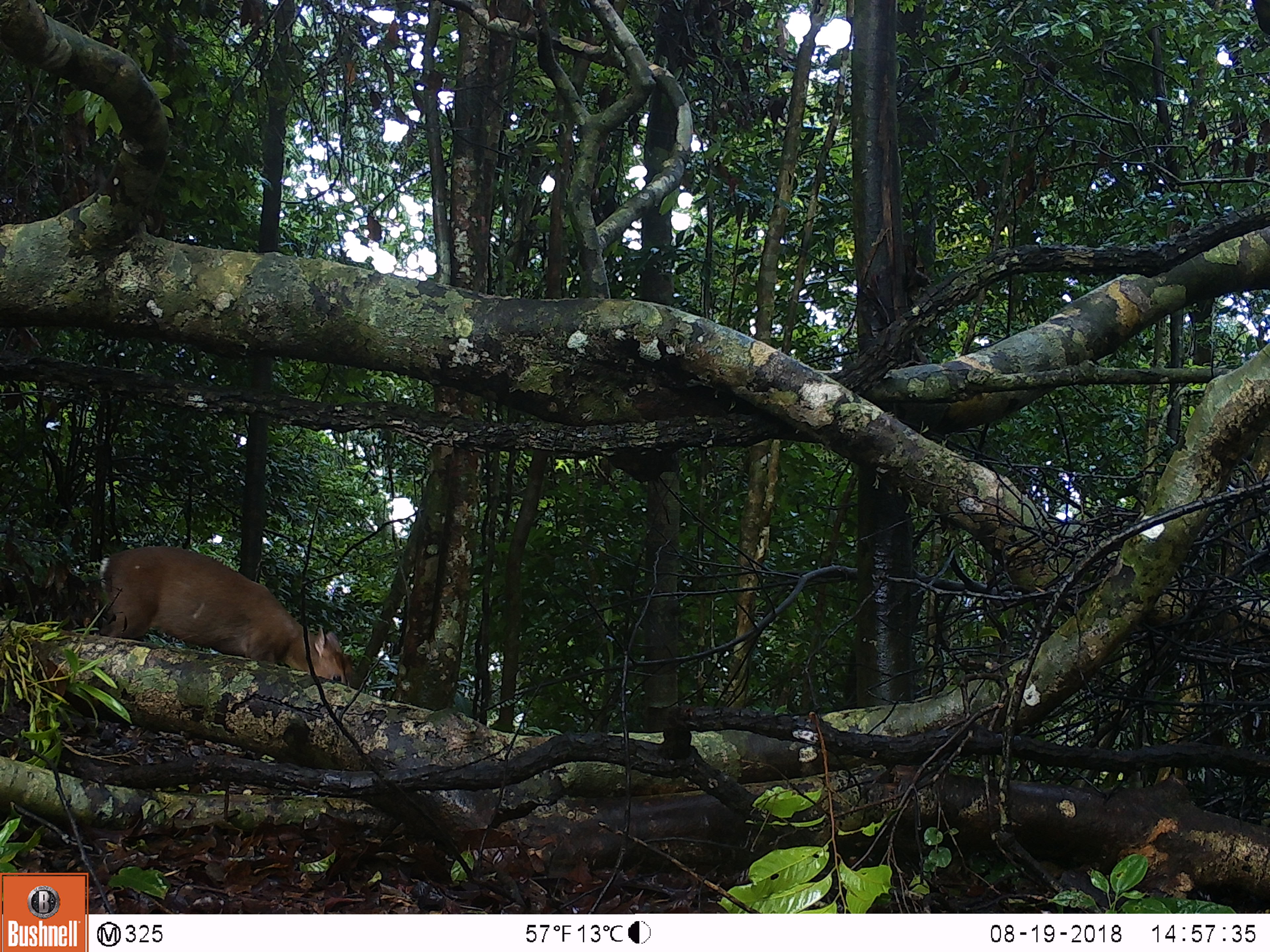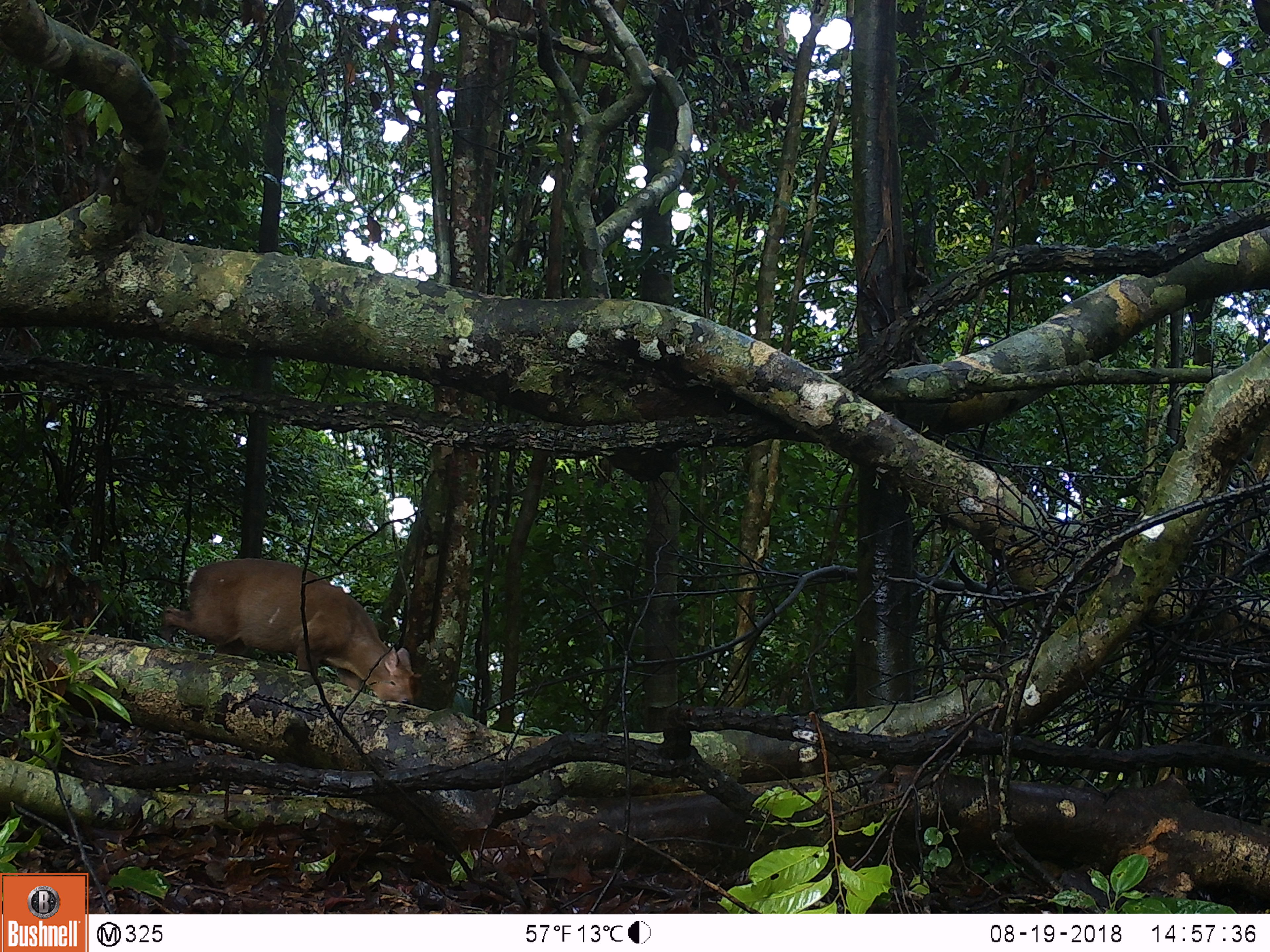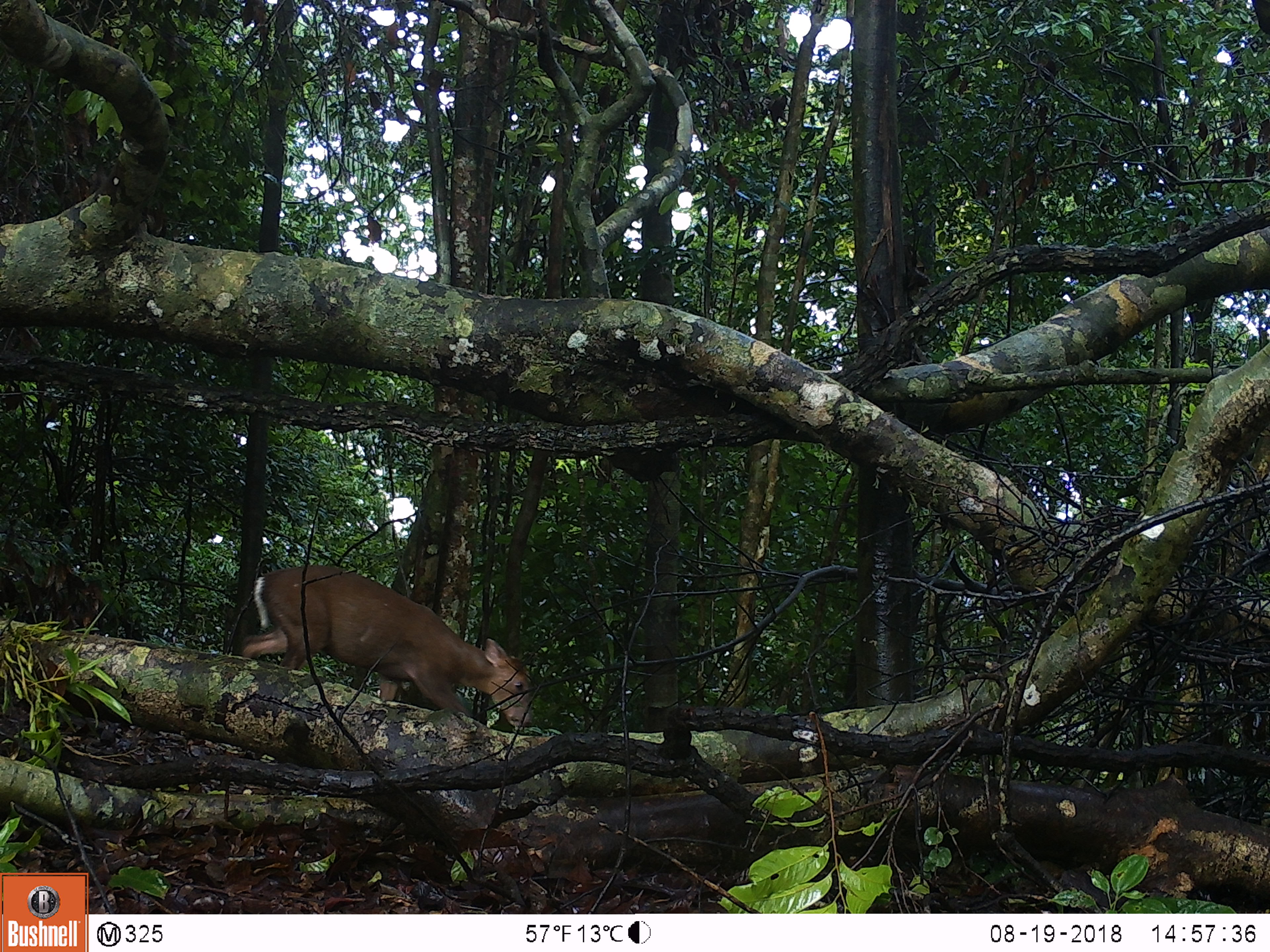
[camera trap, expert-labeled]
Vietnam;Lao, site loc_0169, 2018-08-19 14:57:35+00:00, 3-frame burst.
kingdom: Animalia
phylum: Chordata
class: Mammalia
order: Artiodactyla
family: Cervidae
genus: Muntiacus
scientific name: Muntiacus rooseveltorum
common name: roosevelt's muntjac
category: roosevelts muntjac group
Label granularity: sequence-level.